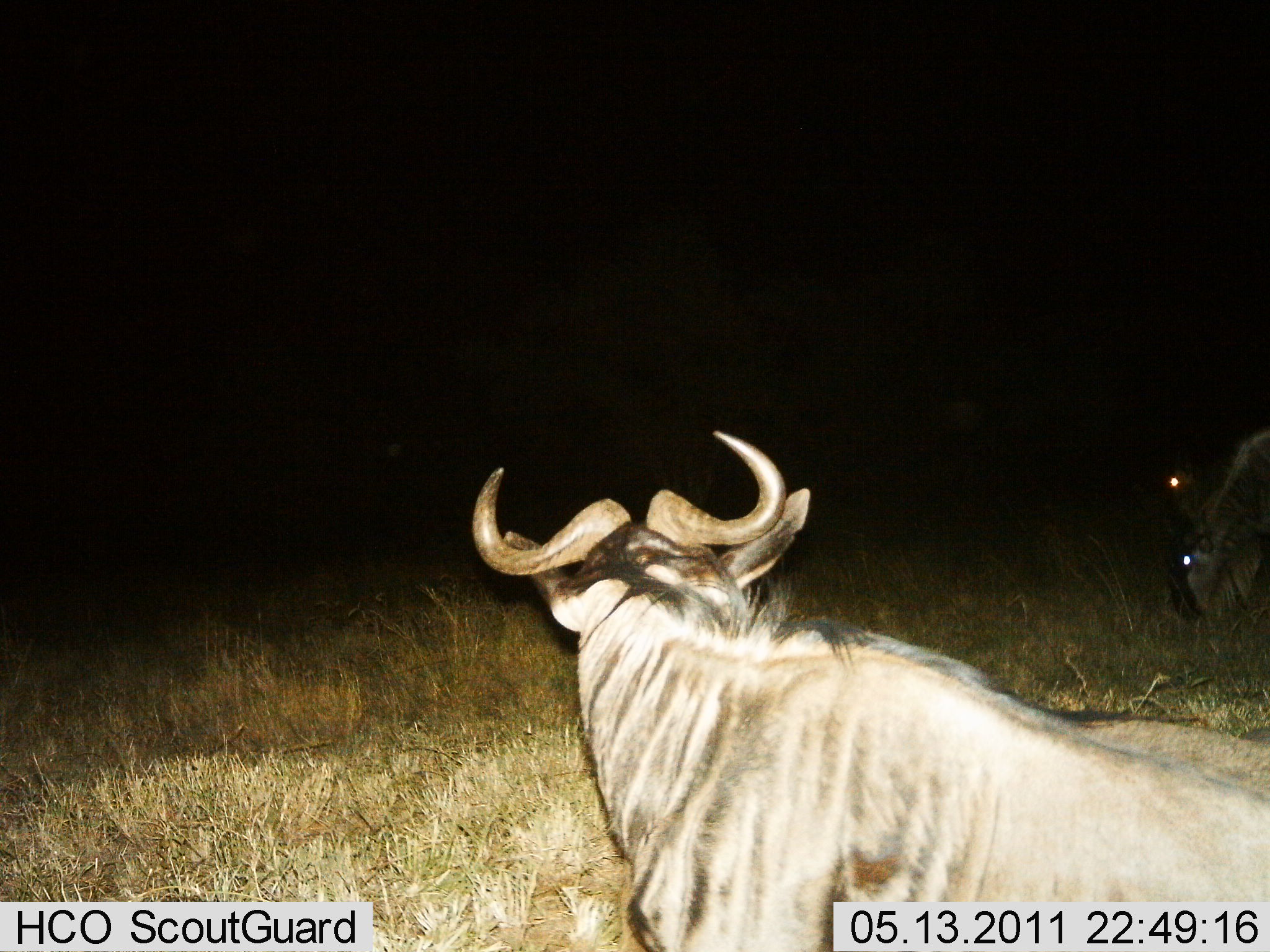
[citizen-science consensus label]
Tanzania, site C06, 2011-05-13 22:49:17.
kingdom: Animalia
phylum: Chordata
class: Mammalia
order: Artiodactyla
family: Bovidae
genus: Connochaetes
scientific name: Connochaetes taurinus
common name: blue wildebeest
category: wildebeest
Wildebeest (blue wildebeest) (Connochaetes taurinus), count 2. Behavior (volunteer vote fractions): standing 67%, resting 17%, moving 8%, interacting 0%. Young present (vote fraction): 0%. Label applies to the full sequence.